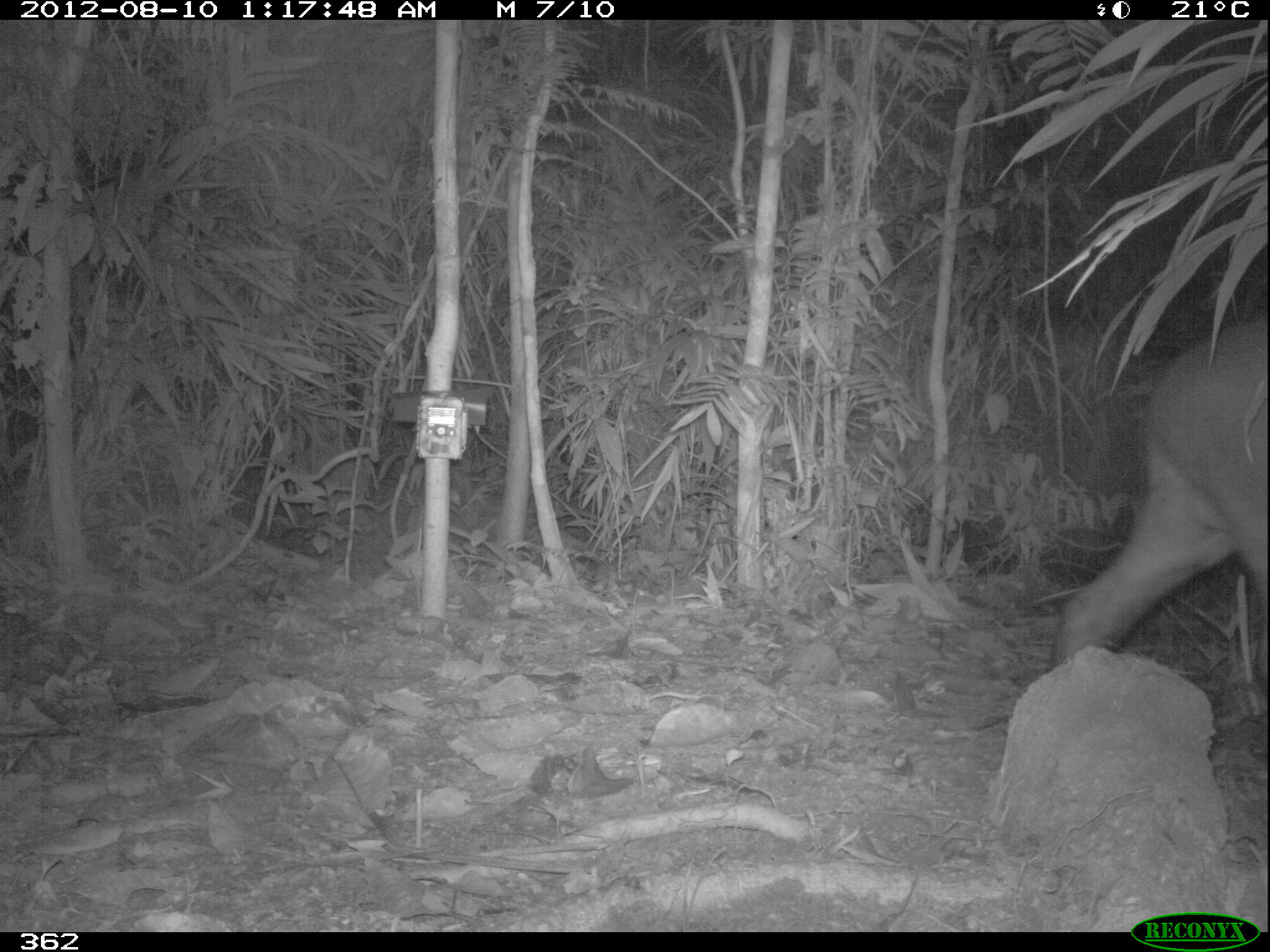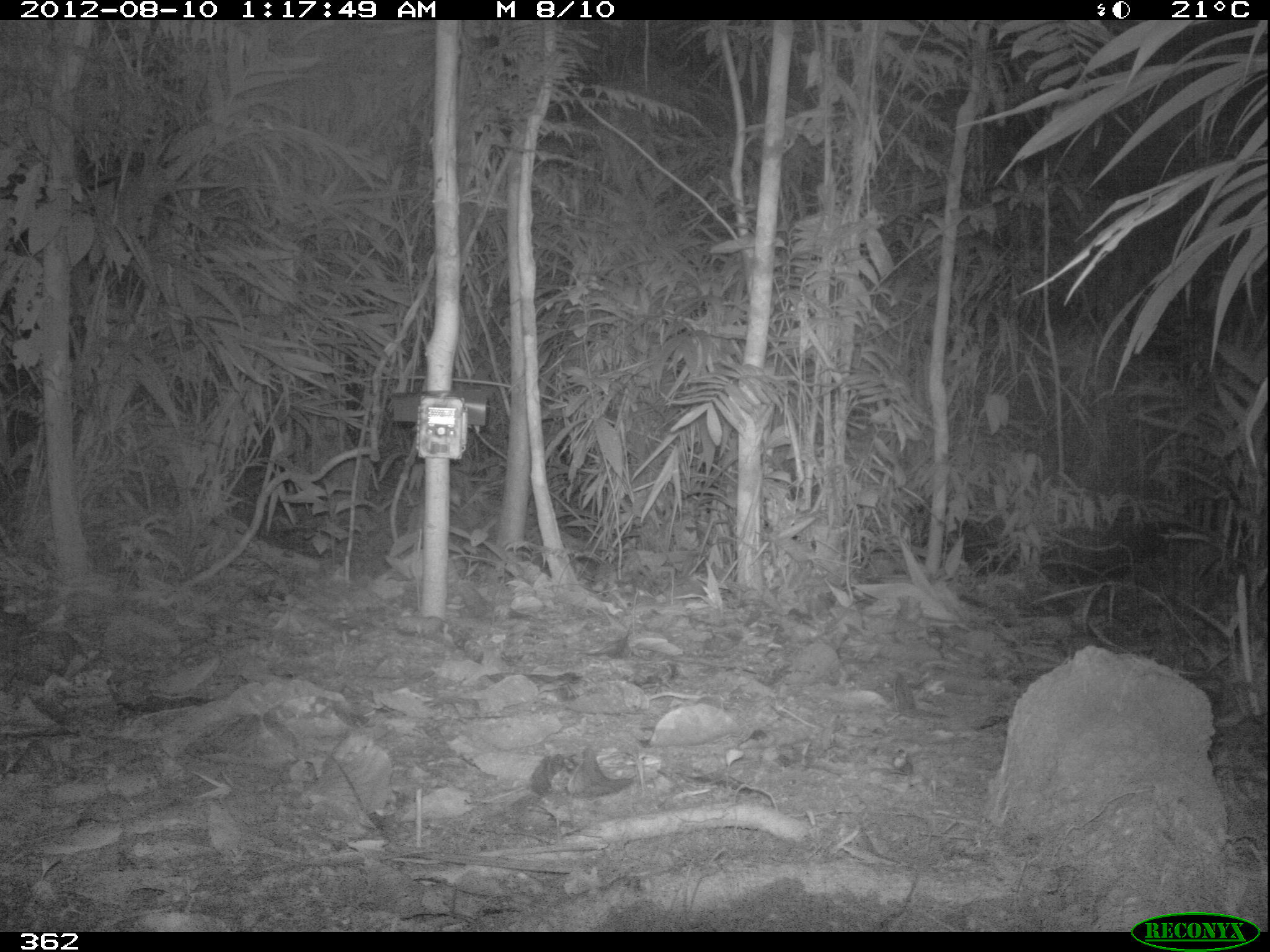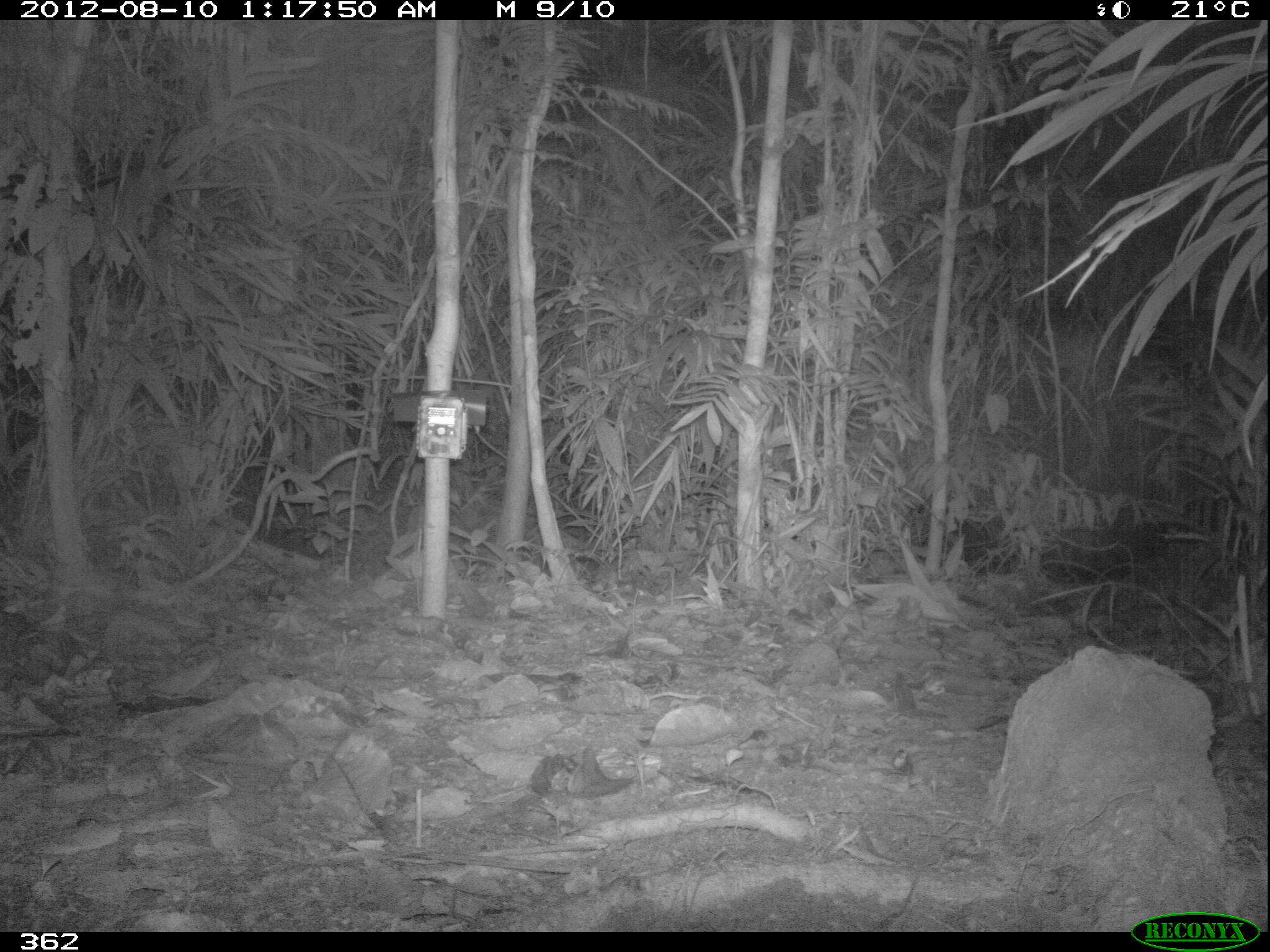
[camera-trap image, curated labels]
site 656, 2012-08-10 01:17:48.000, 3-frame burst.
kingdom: Animalia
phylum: Chordata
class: Mammalia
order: Perissodactyla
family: Tapiridae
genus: Tapirus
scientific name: Tapirus terrestris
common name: south american tapir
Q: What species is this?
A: Tapirus terrestris (south american tapir).